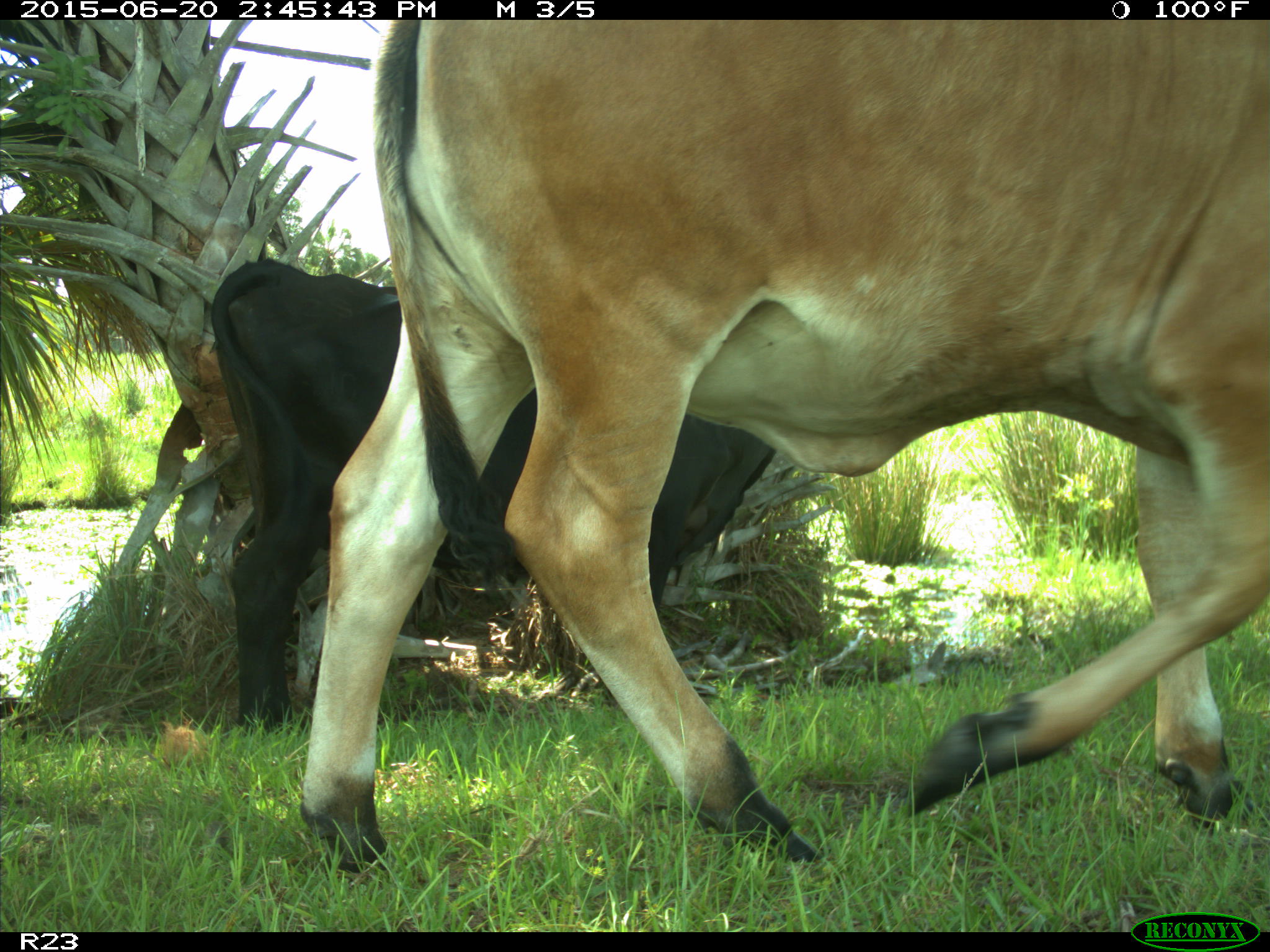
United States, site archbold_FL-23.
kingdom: Animalia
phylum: Chordata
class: Mammalia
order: Artiodactyla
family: Bovidae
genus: Bos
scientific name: Bos taurus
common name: domestic cow